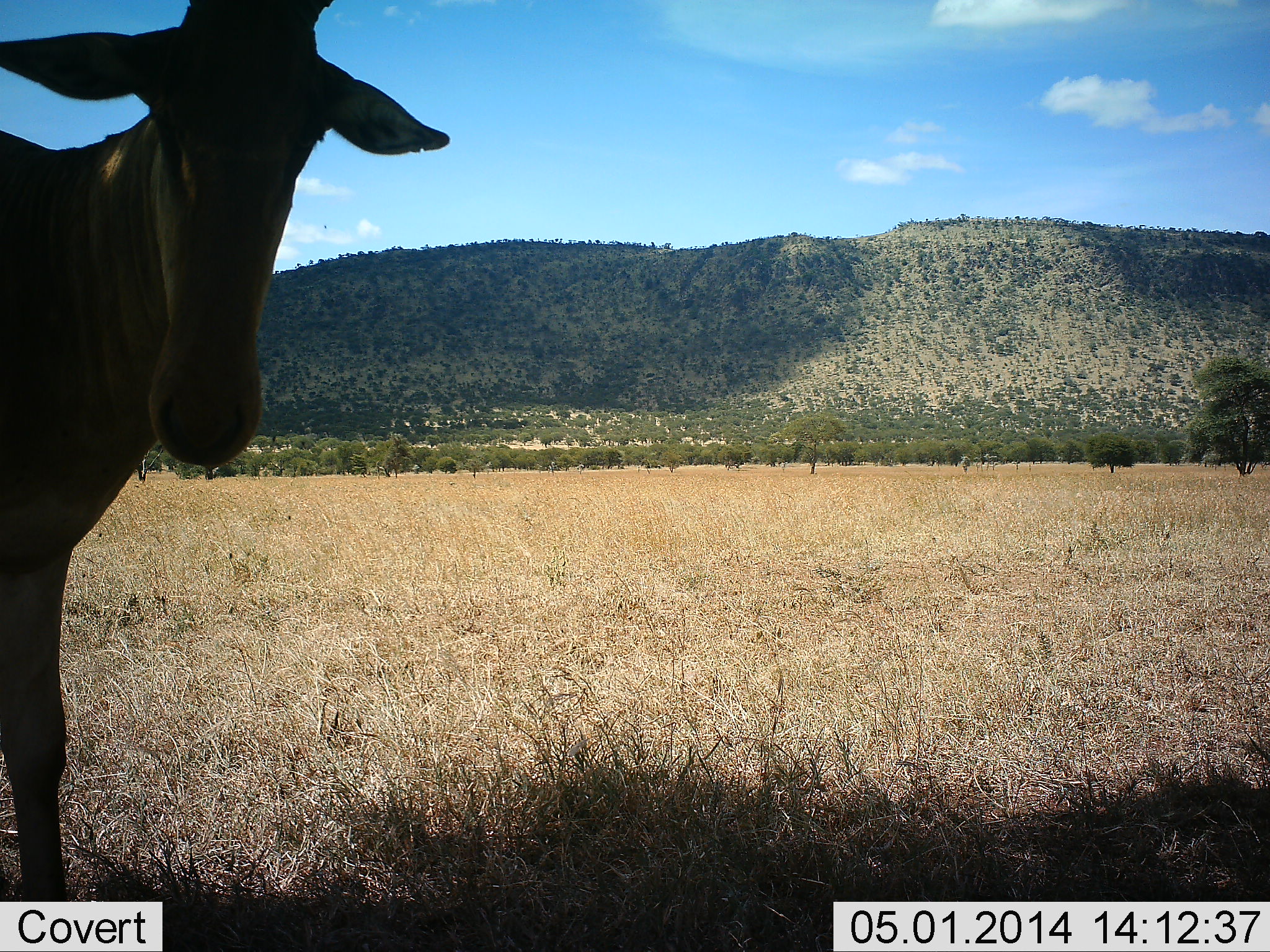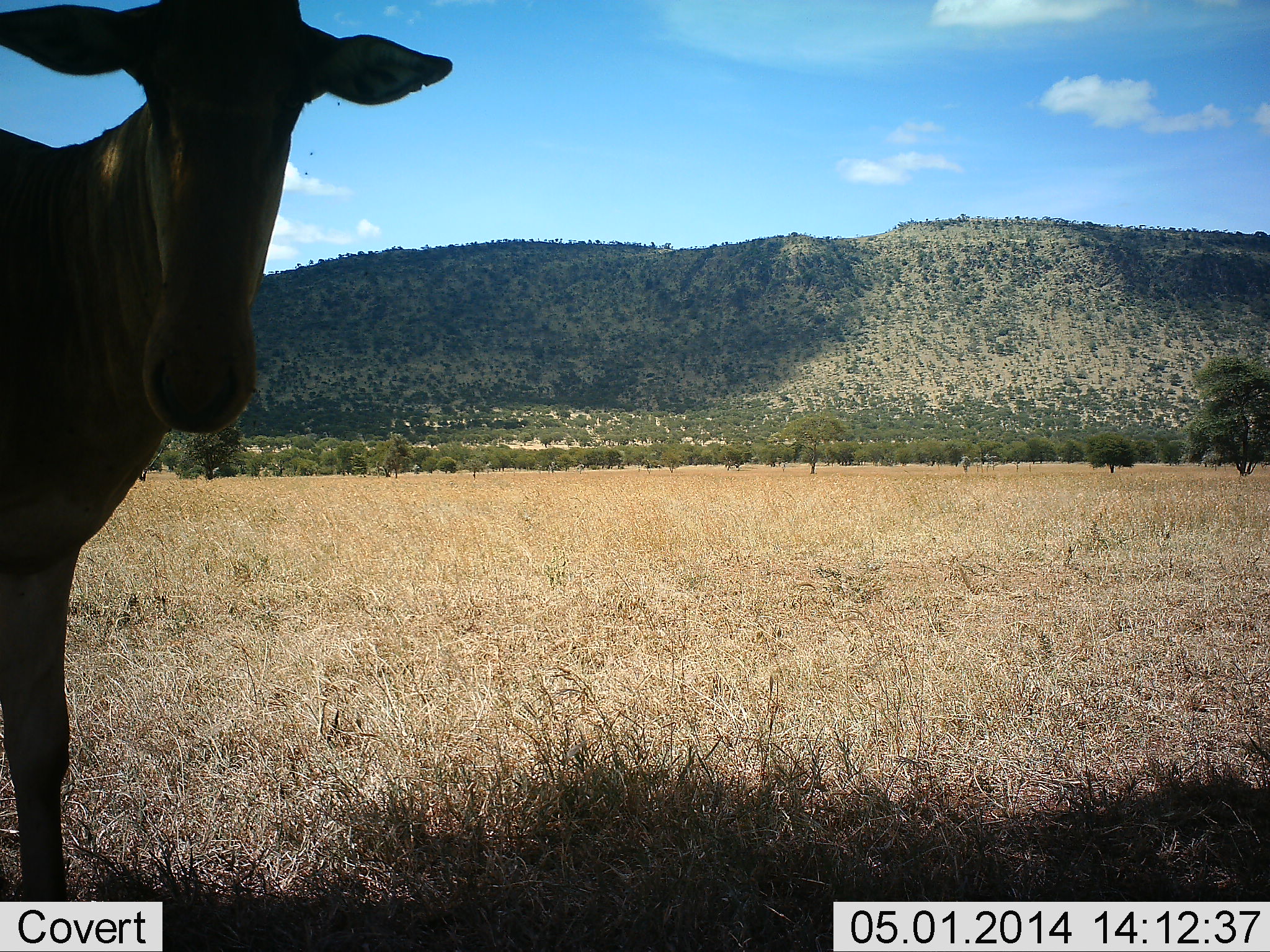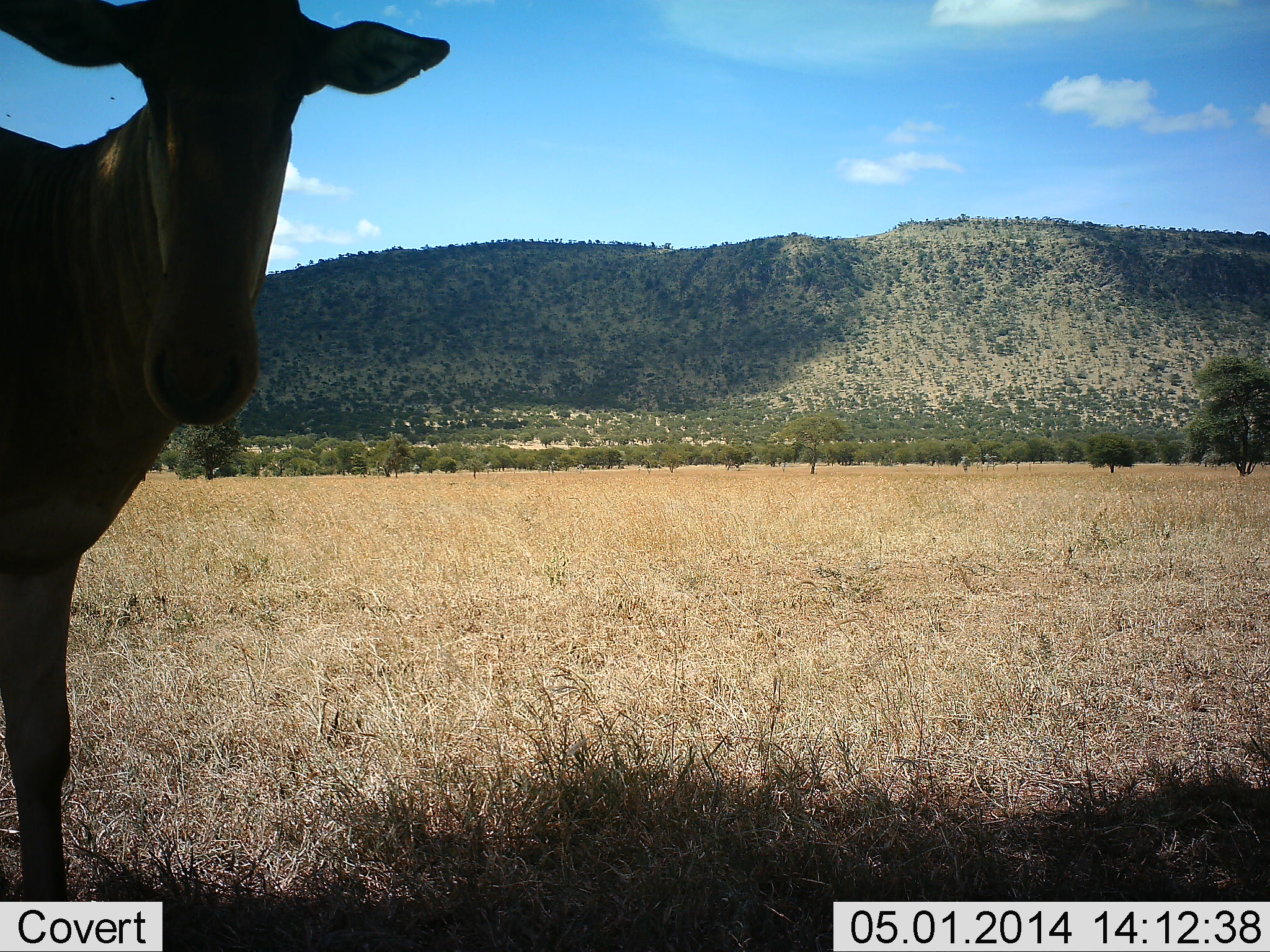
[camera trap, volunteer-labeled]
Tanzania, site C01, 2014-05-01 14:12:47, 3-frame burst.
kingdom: Animalia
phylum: Chordata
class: Mammalia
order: Artiodactyla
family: Bovidae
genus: Alcelaphus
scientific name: Alcelaphus buselaphus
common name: hartebeest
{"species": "hartebeest (Alcelaphus buselaphus)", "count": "1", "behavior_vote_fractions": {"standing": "91%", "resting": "9%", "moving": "0%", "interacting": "0%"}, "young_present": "0%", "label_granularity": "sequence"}